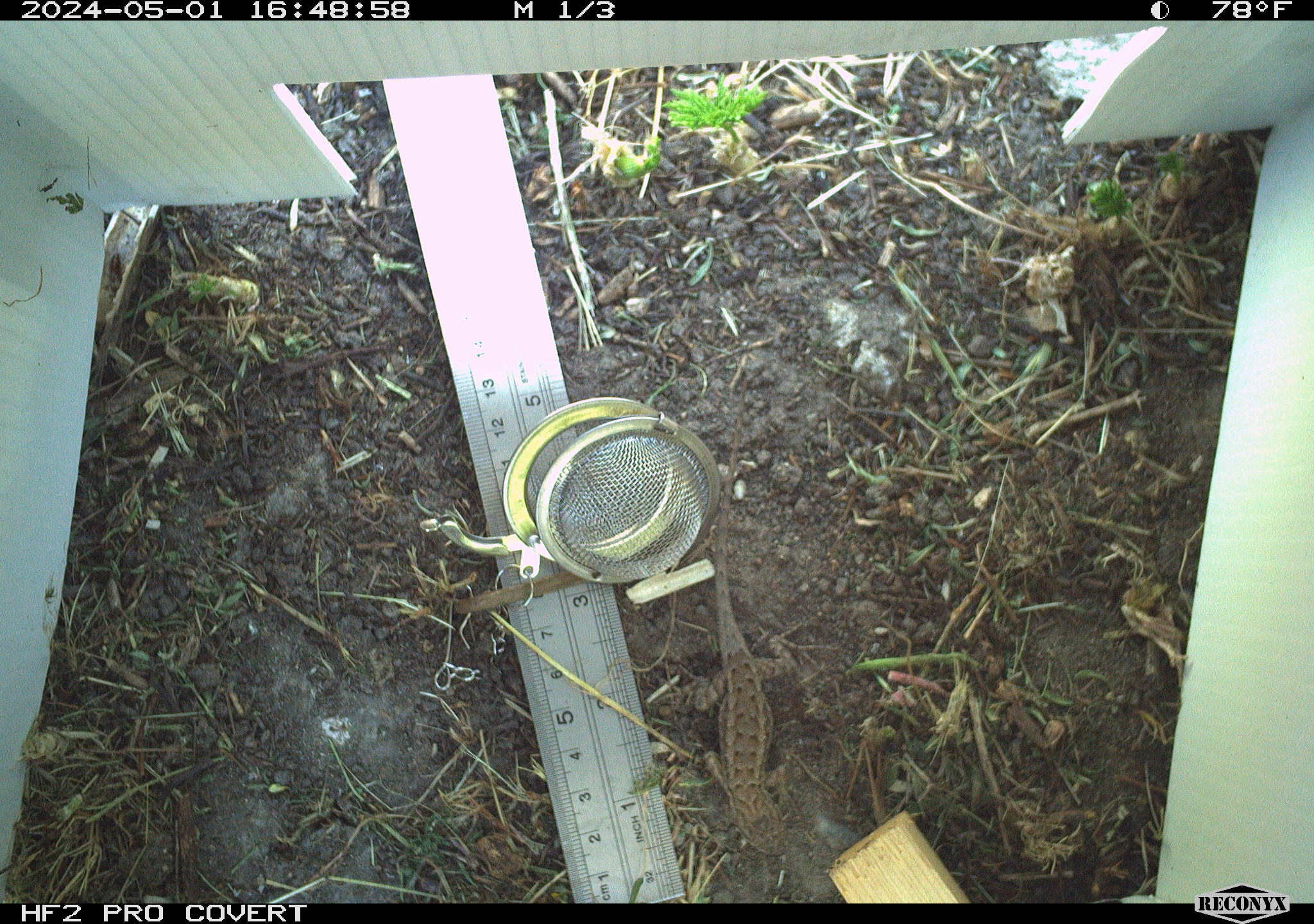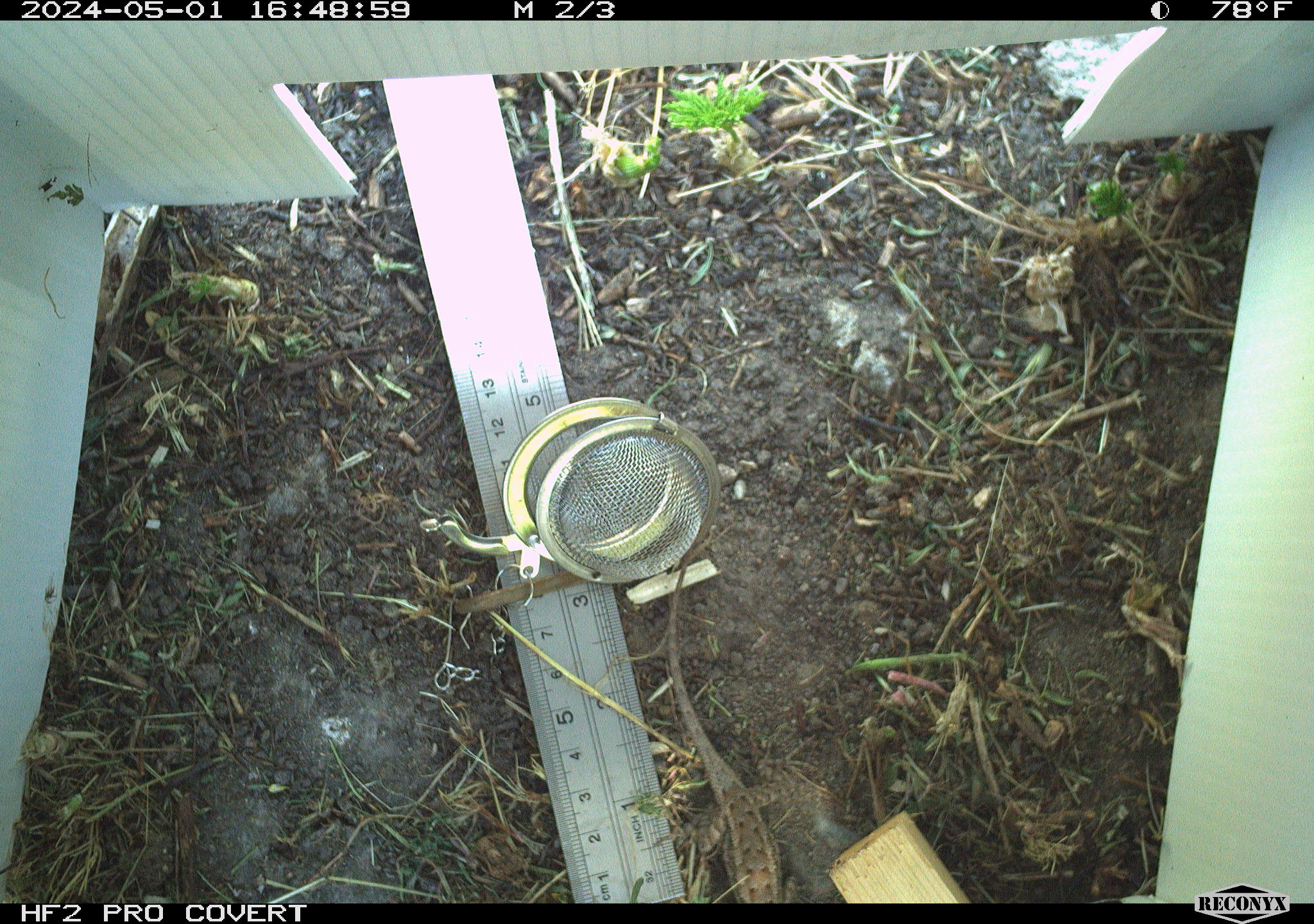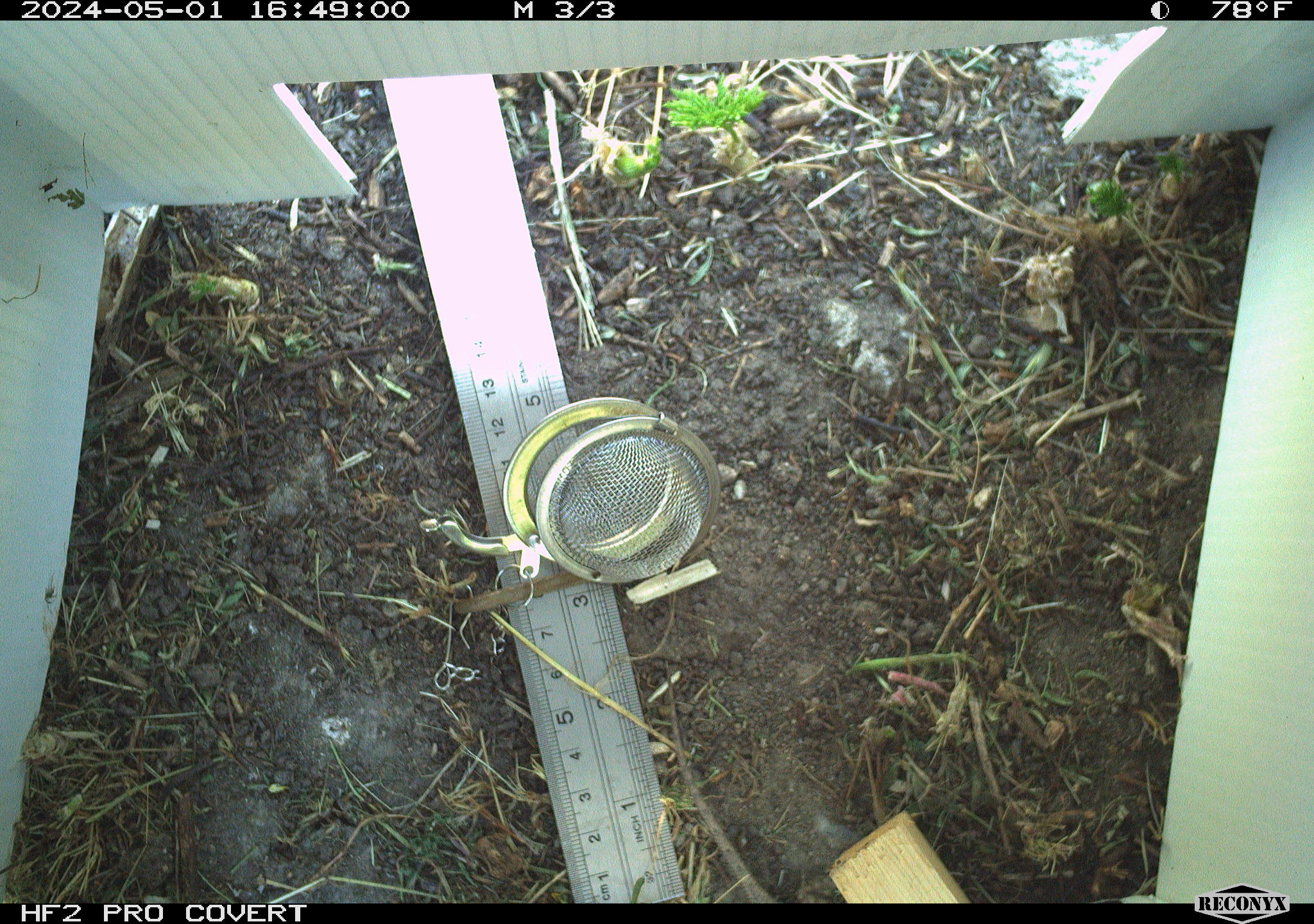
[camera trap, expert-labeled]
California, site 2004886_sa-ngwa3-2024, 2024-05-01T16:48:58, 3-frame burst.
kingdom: Animalia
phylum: Chordata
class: Reptilia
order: Squamata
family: Phrynosomatidae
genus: Sceloporus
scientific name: Sceloporus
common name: spiny lizards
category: sceloporus species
Sceloporus species (spiny lizards) (Sceloporus).